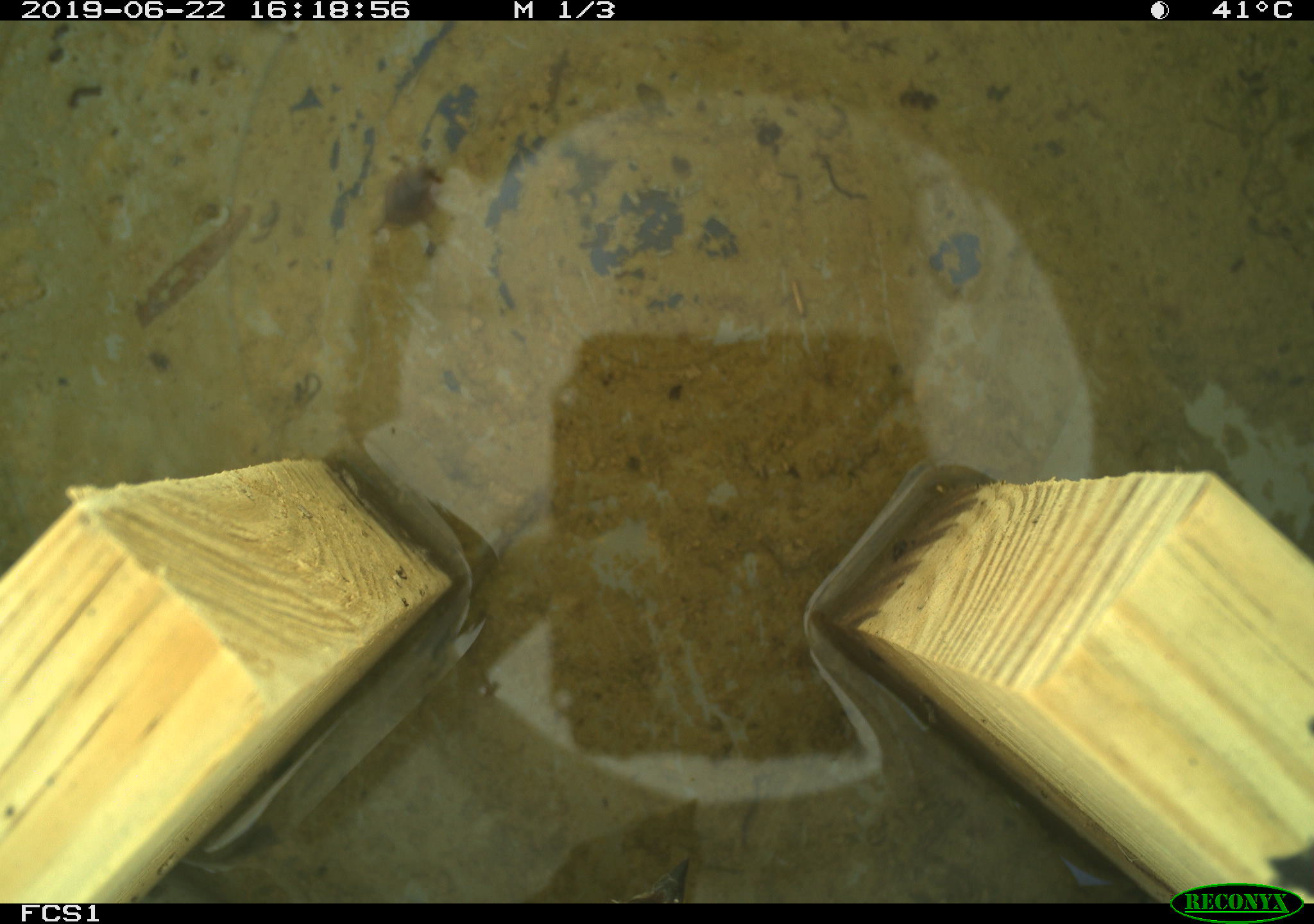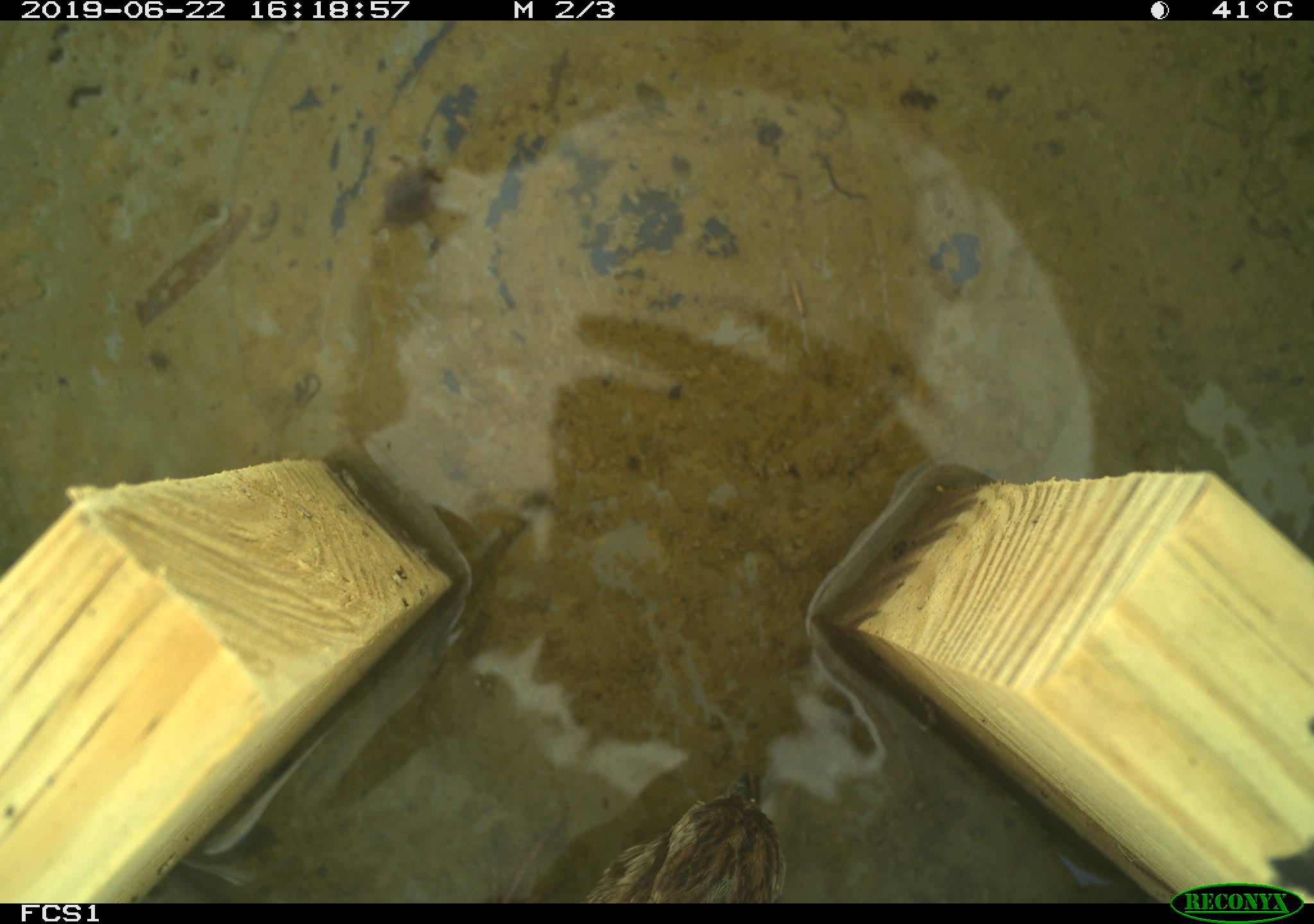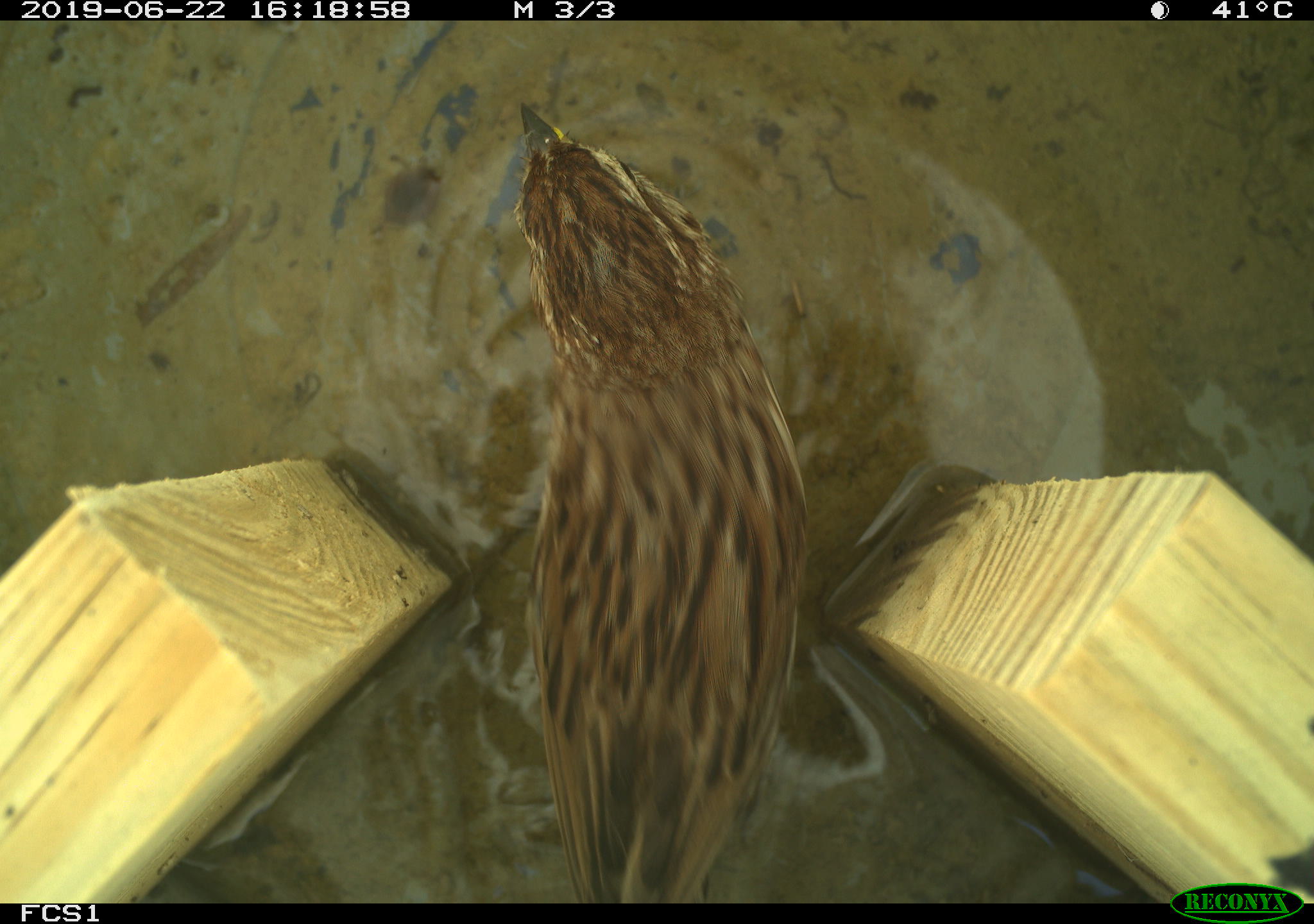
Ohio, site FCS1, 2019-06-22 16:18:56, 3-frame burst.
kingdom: Animalia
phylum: Chordata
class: Aves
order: Passeriformes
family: Passerellidae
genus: Melospiza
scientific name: Melospiza melodia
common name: song sparrow